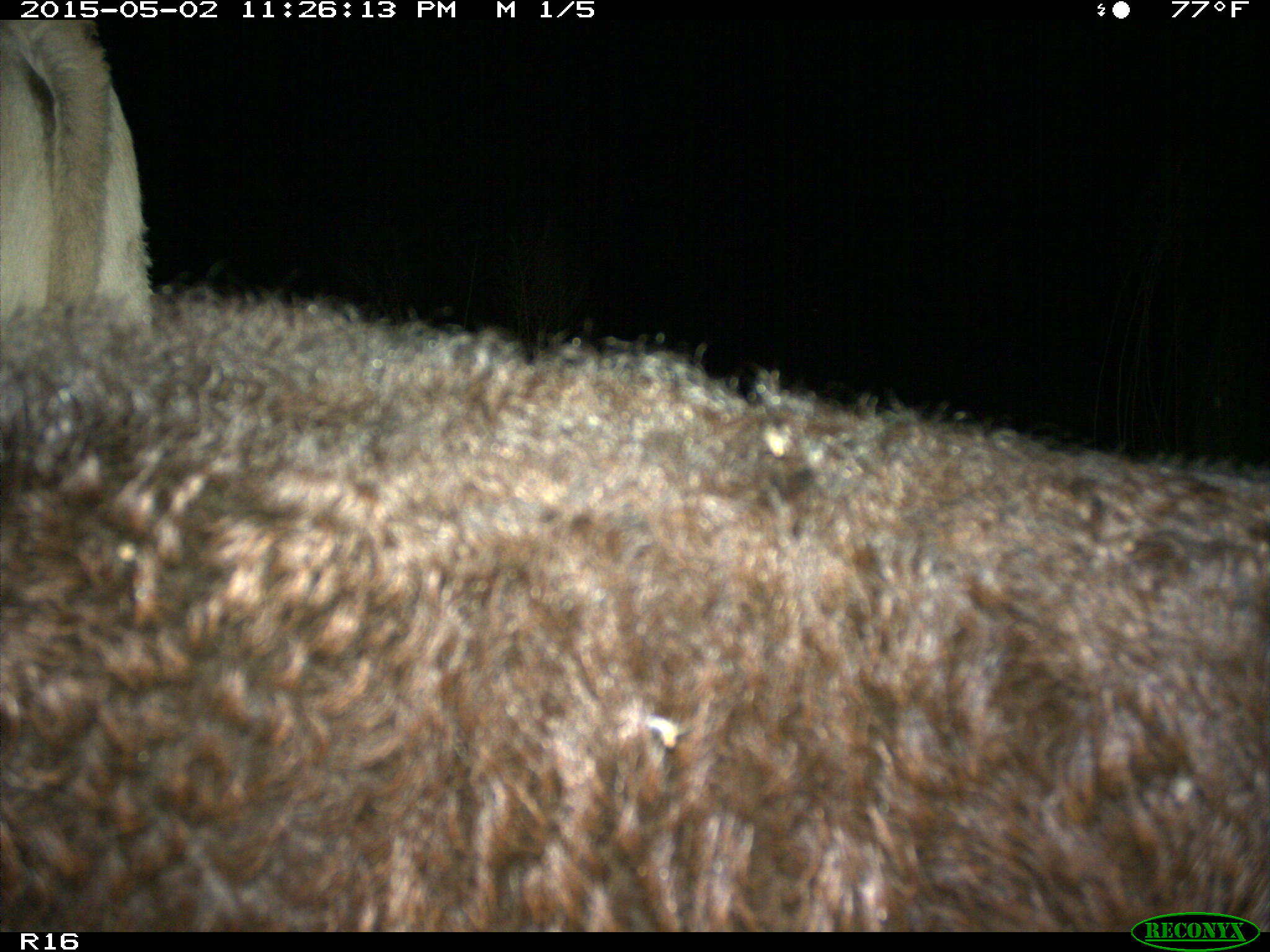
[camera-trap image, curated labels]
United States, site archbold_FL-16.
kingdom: Animalia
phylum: Chordata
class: Mammalia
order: Artiodactyla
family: Bovidae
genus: Bos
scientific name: Bos taurus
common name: domestic cow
Bos taurus (domestic cow).